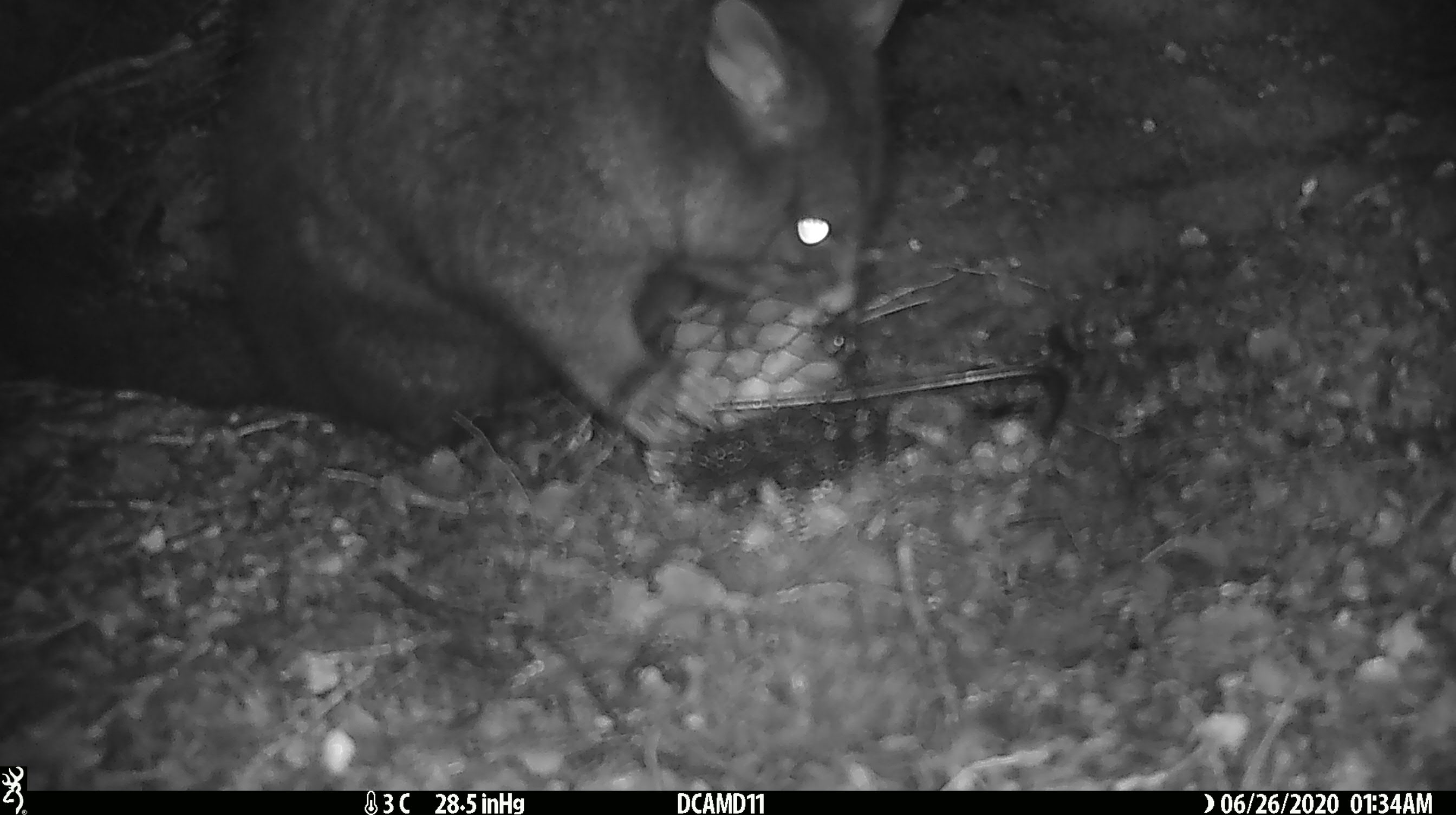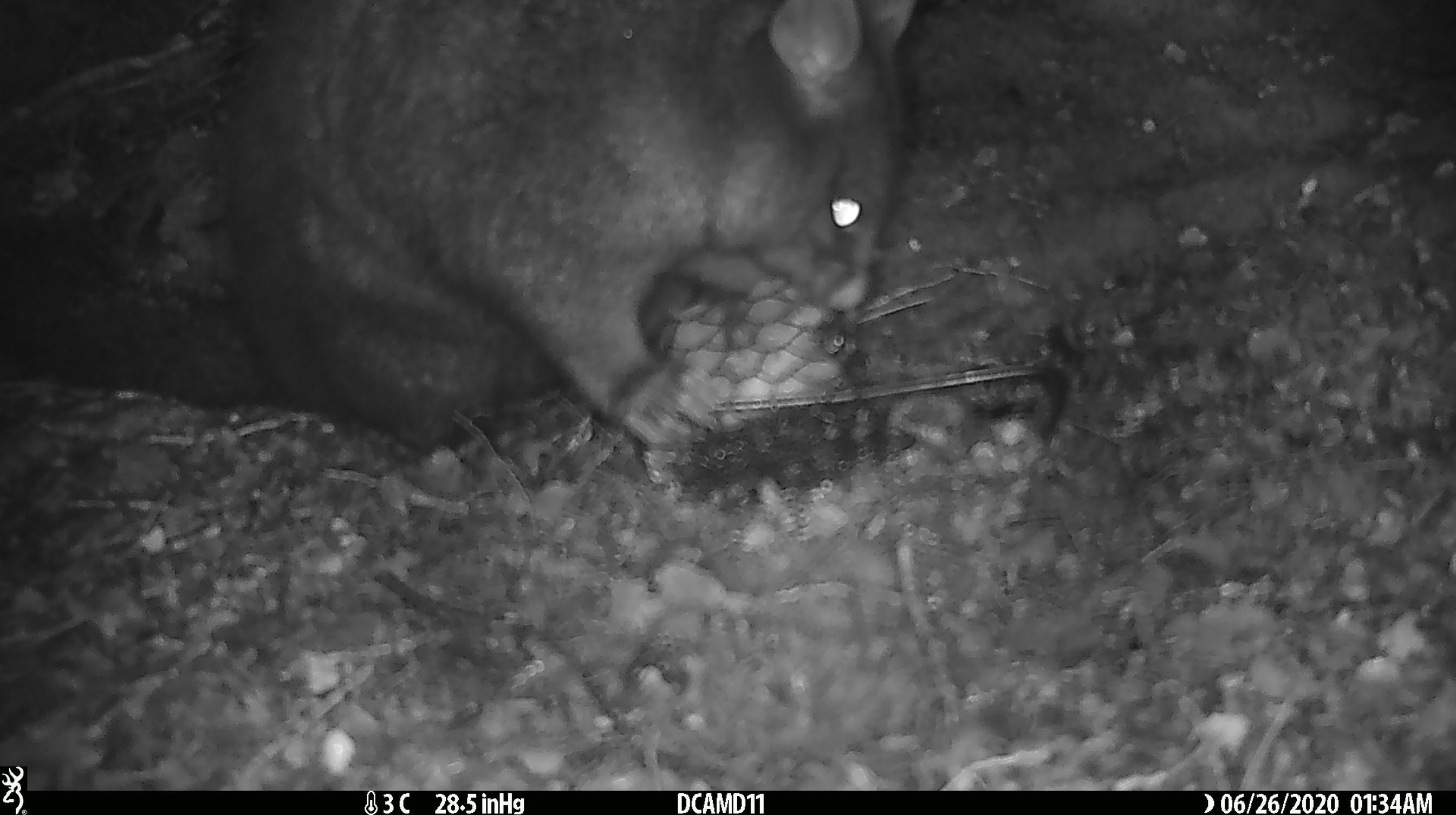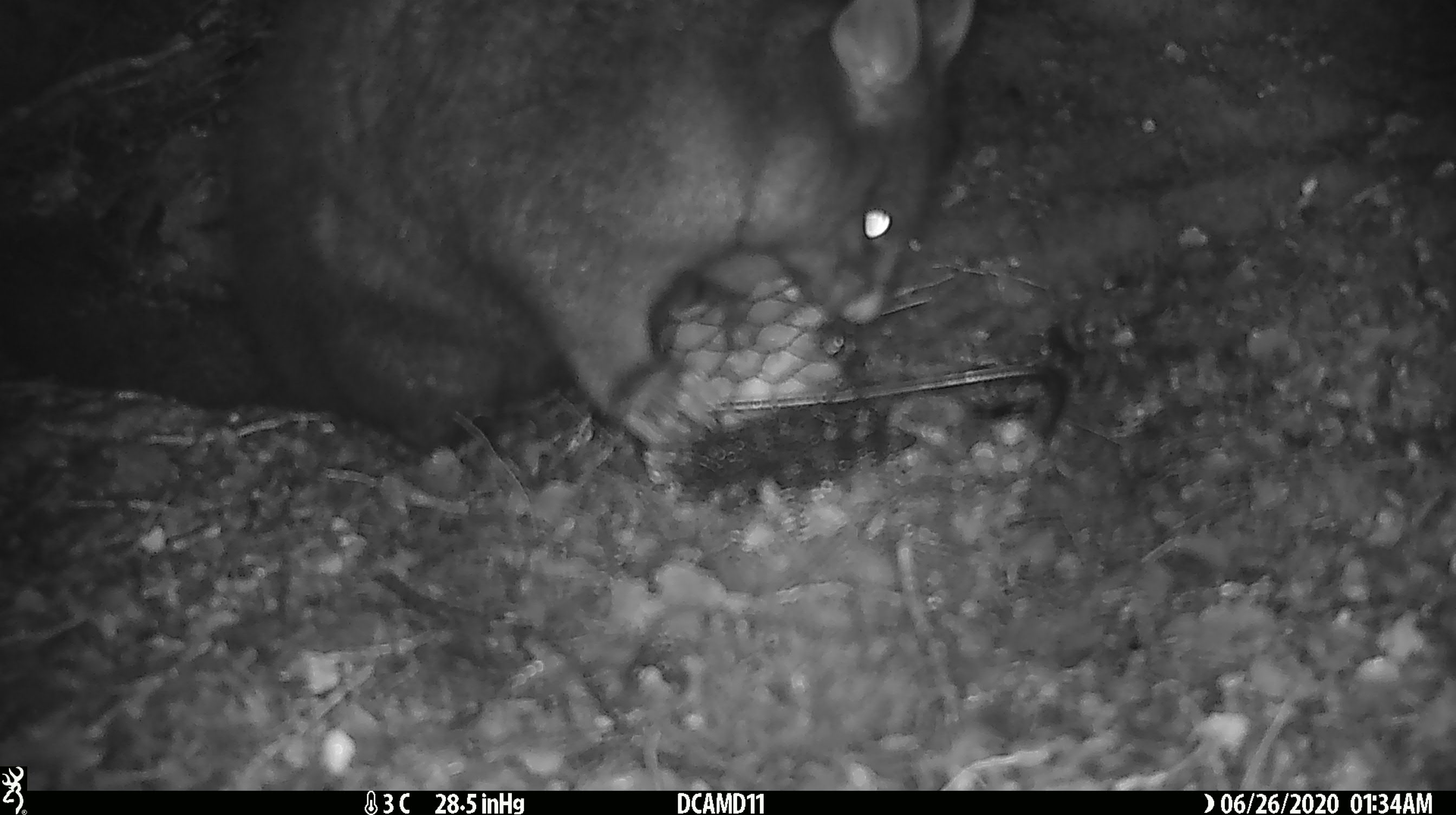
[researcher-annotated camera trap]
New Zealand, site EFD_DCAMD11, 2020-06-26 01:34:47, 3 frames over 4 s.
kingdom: Animalia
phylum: Chordata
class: Mammalia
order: Diprotodontia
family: Phalangeridae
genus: Trichosurus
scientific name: Trichosurus vulpecula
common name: common brushtail possum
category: possum